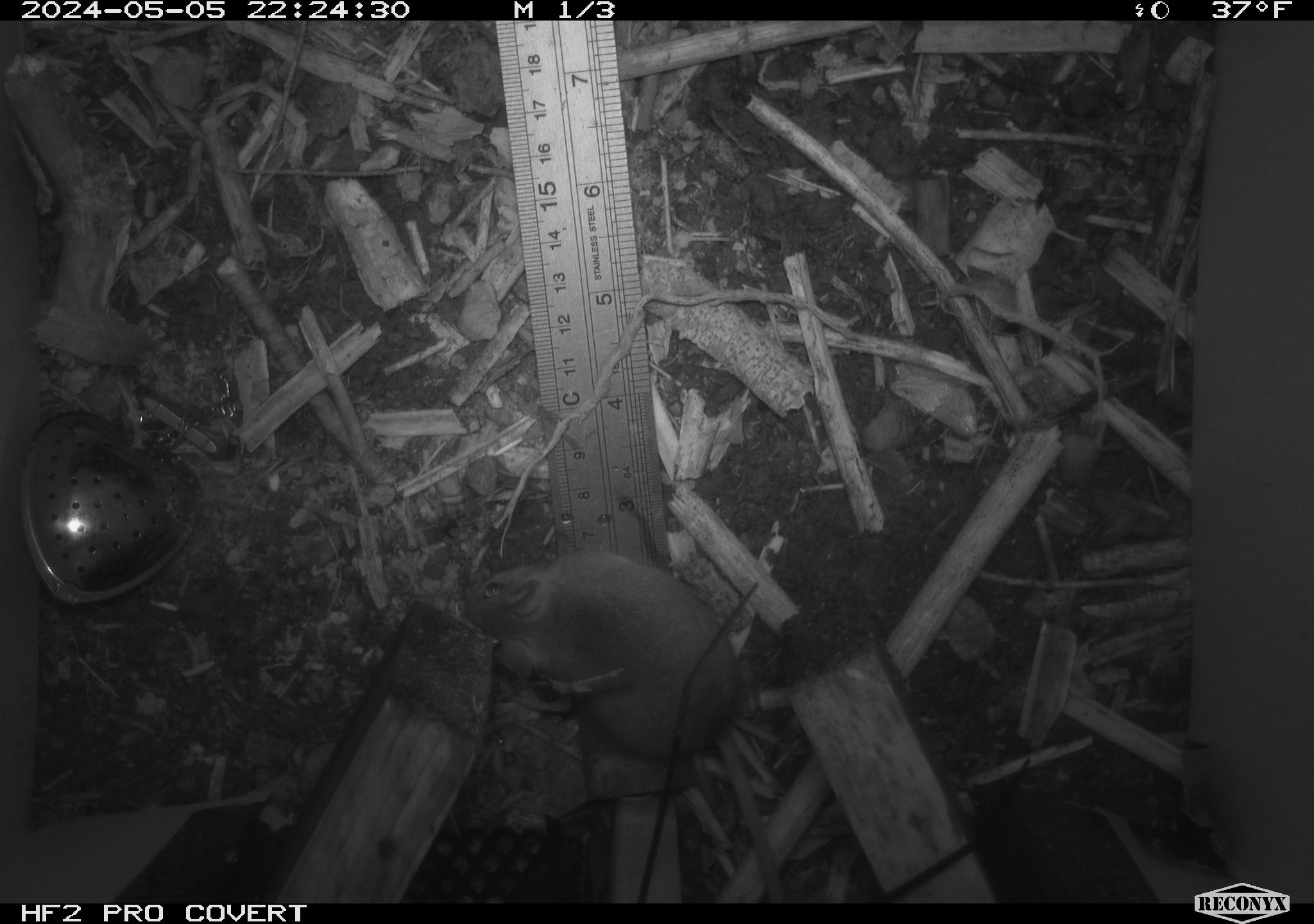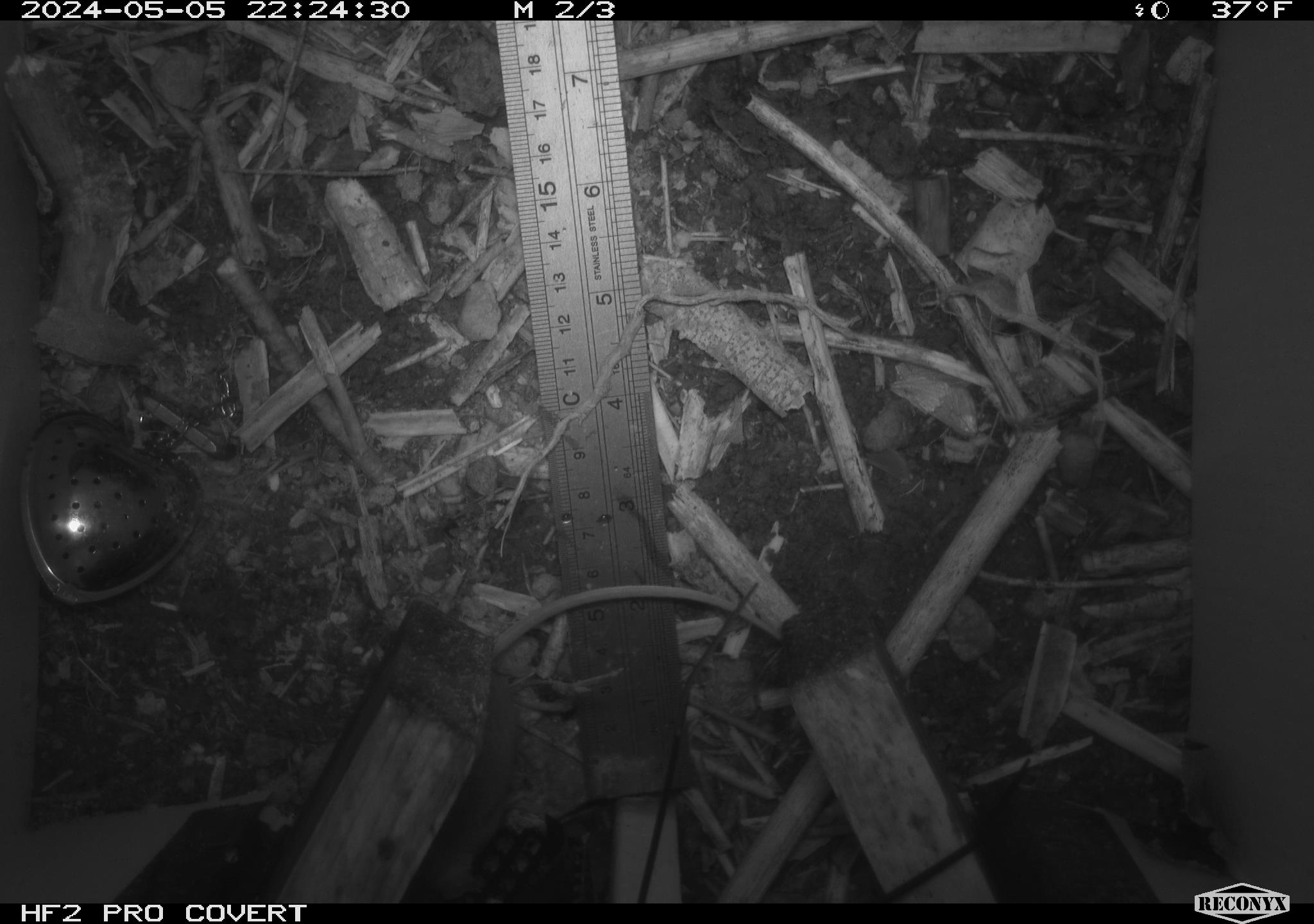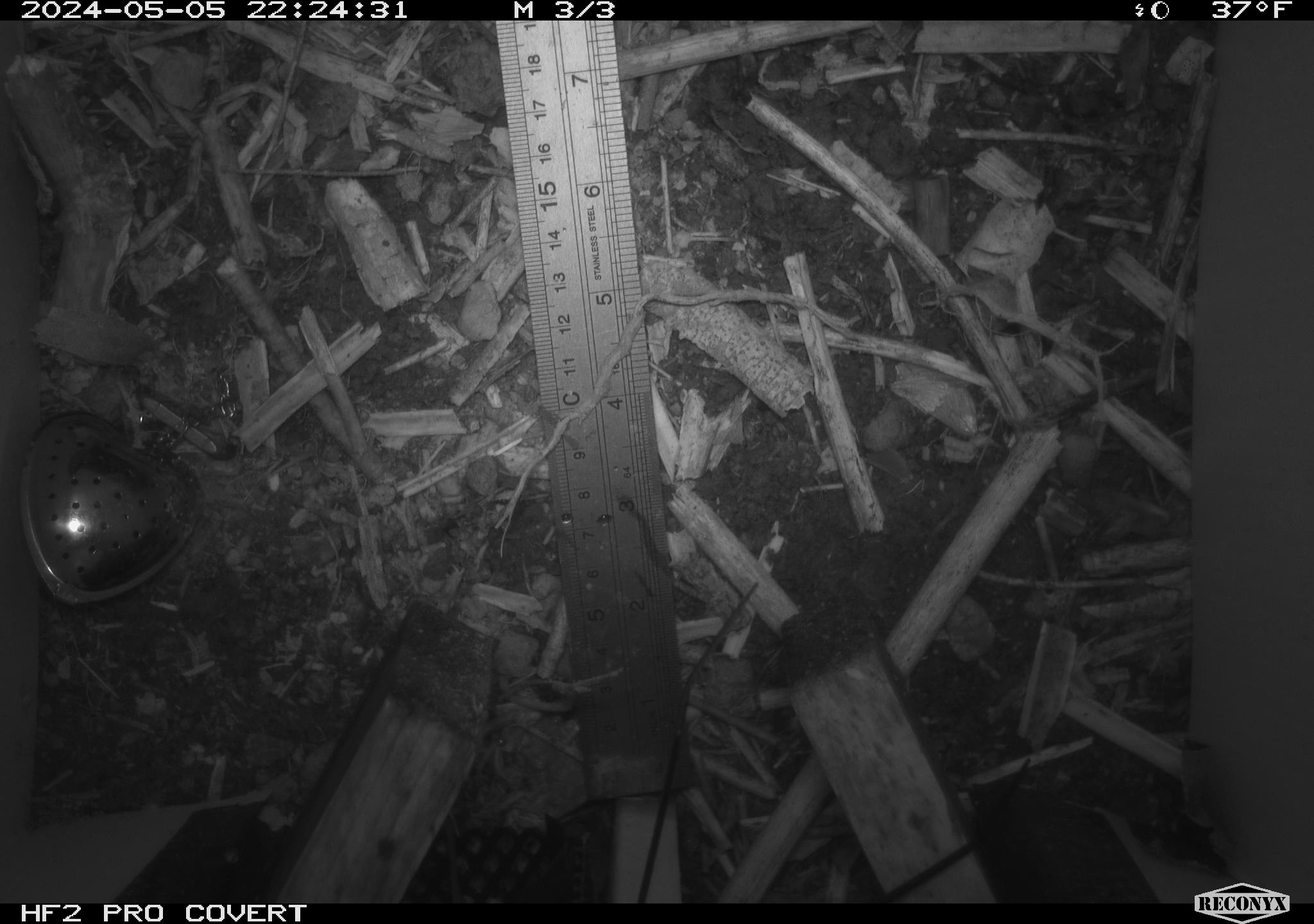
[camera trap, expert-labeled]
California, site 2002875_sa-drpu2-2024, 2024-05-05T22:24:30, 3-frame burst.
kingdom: Animalia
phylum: Chordata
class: Mammalia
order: Rodentia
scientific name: Rodentia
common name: mouse species